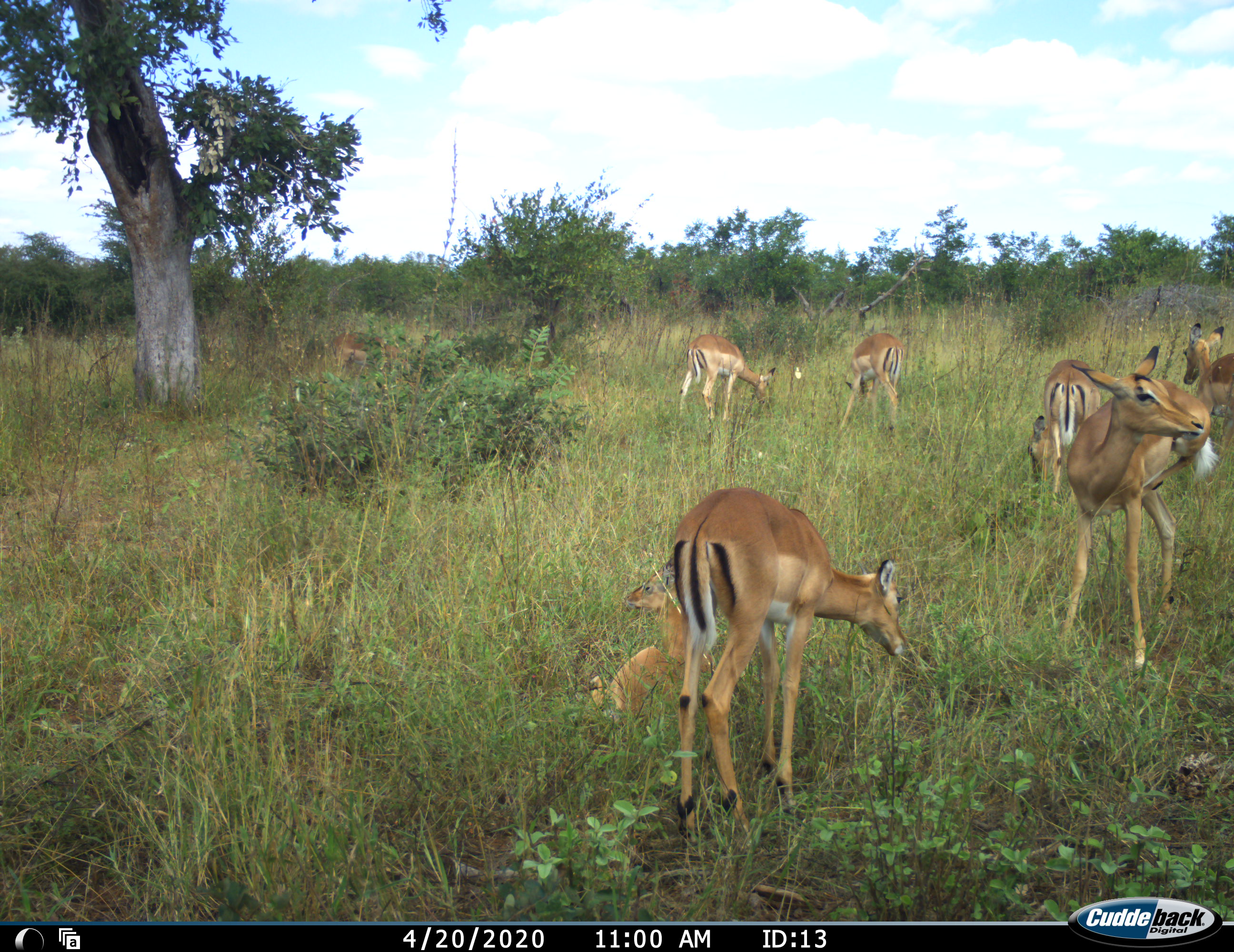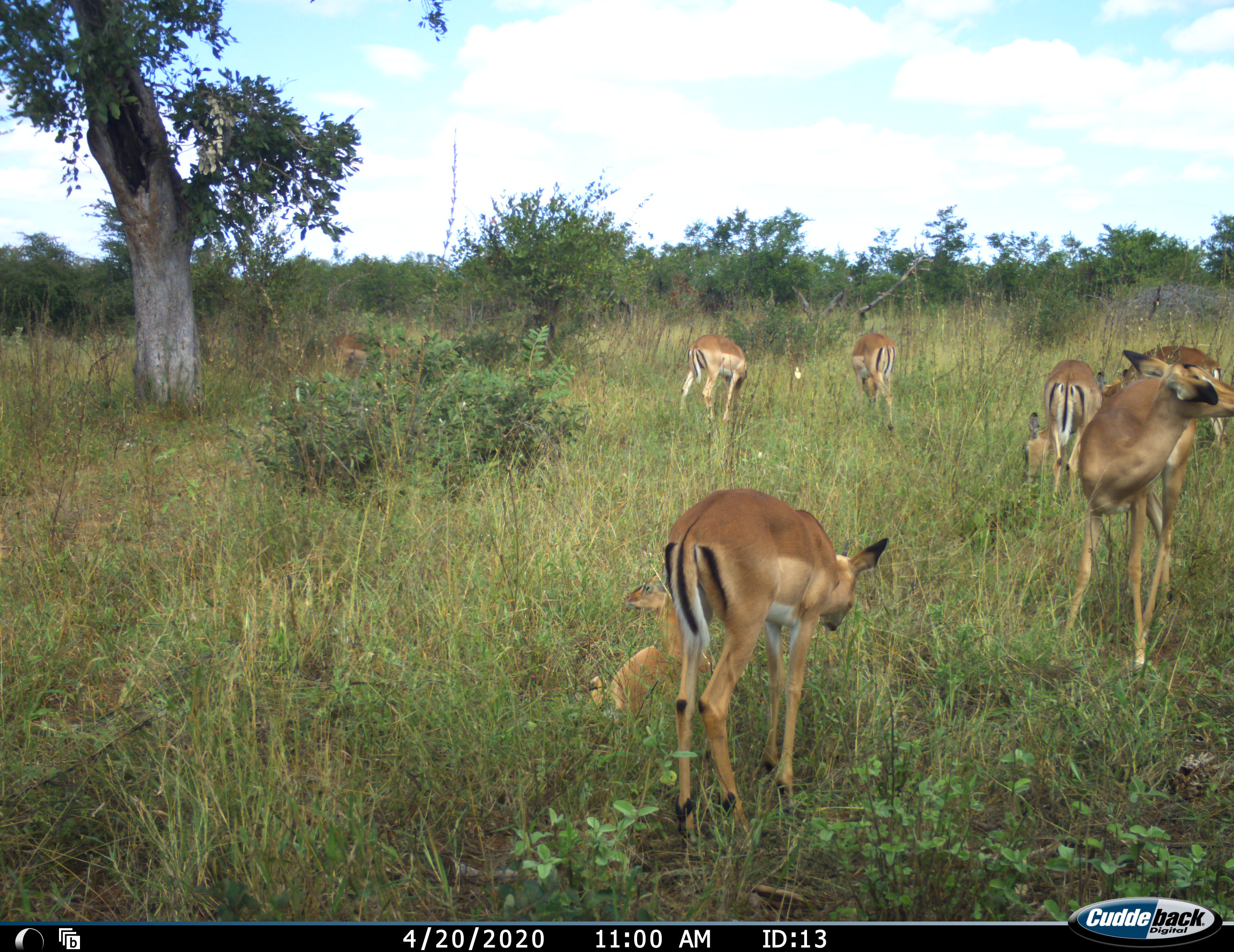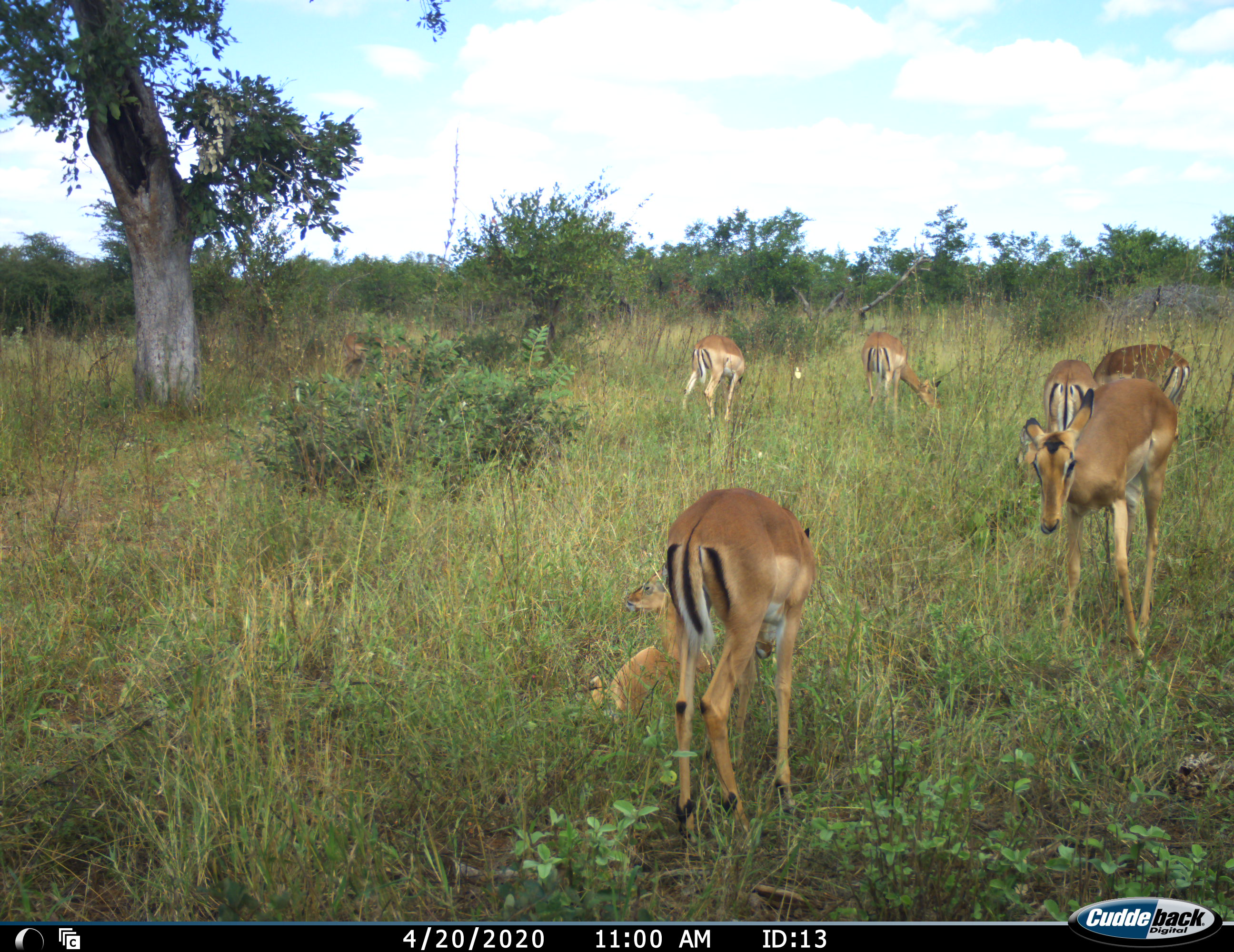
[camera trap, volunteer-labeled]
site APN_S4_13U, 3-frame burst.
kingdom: Animalia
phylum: Chordata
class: Mammalia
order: Artiodactyla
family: Bovidae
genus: Aepyceros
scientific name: Aepyceros melampus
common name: impala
Impala (Aepyceros melampus), count 8. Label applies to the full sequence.